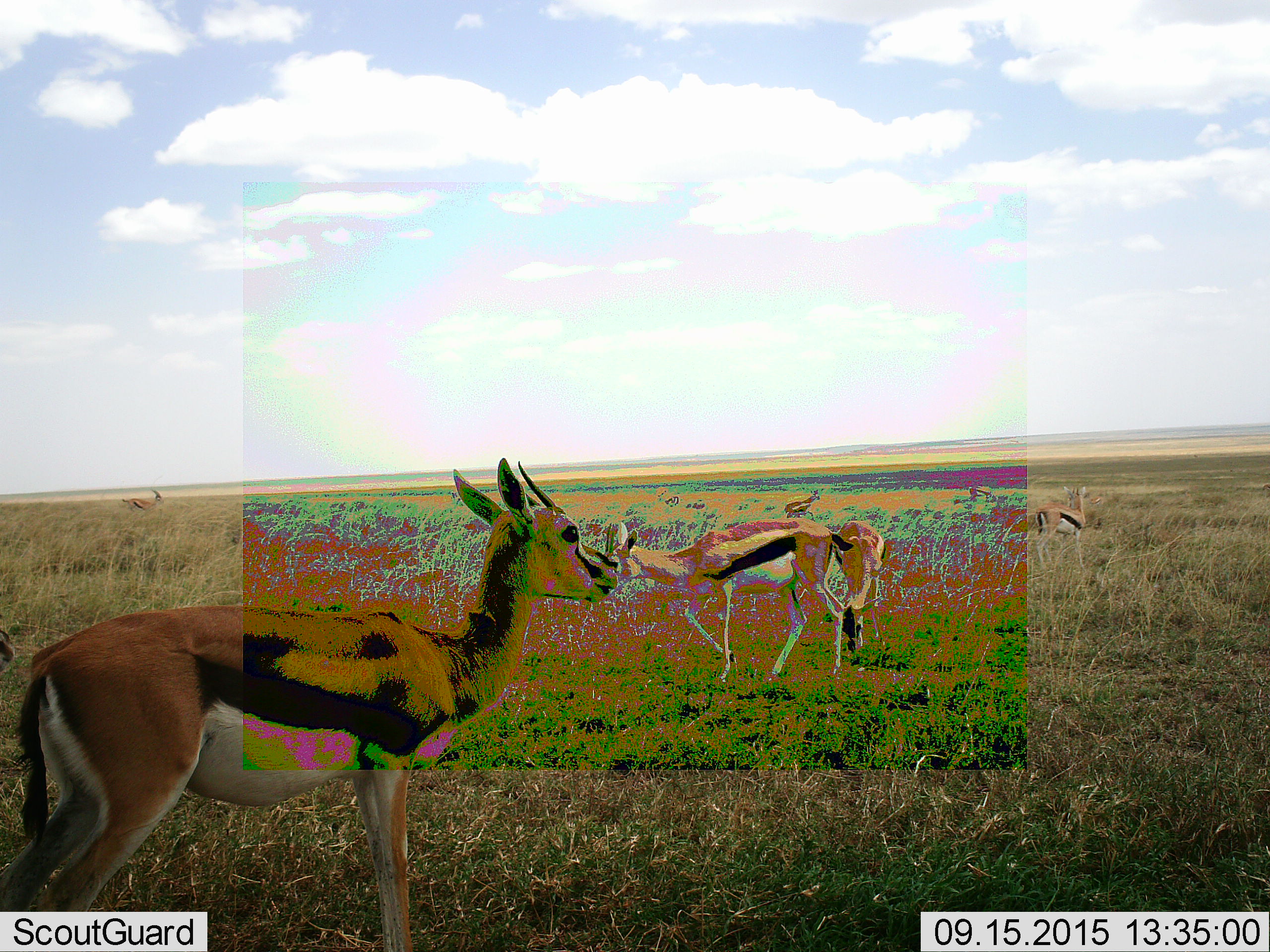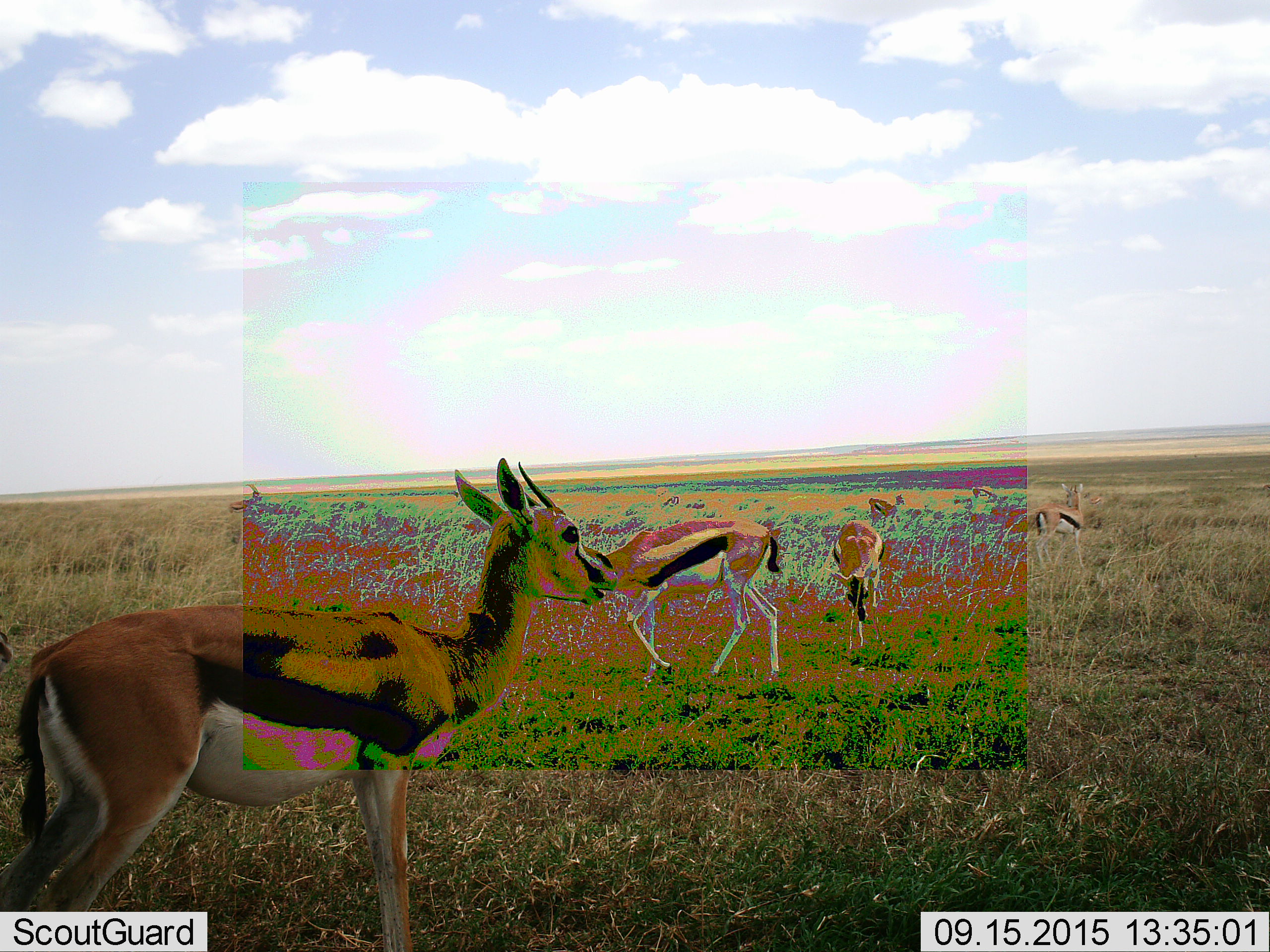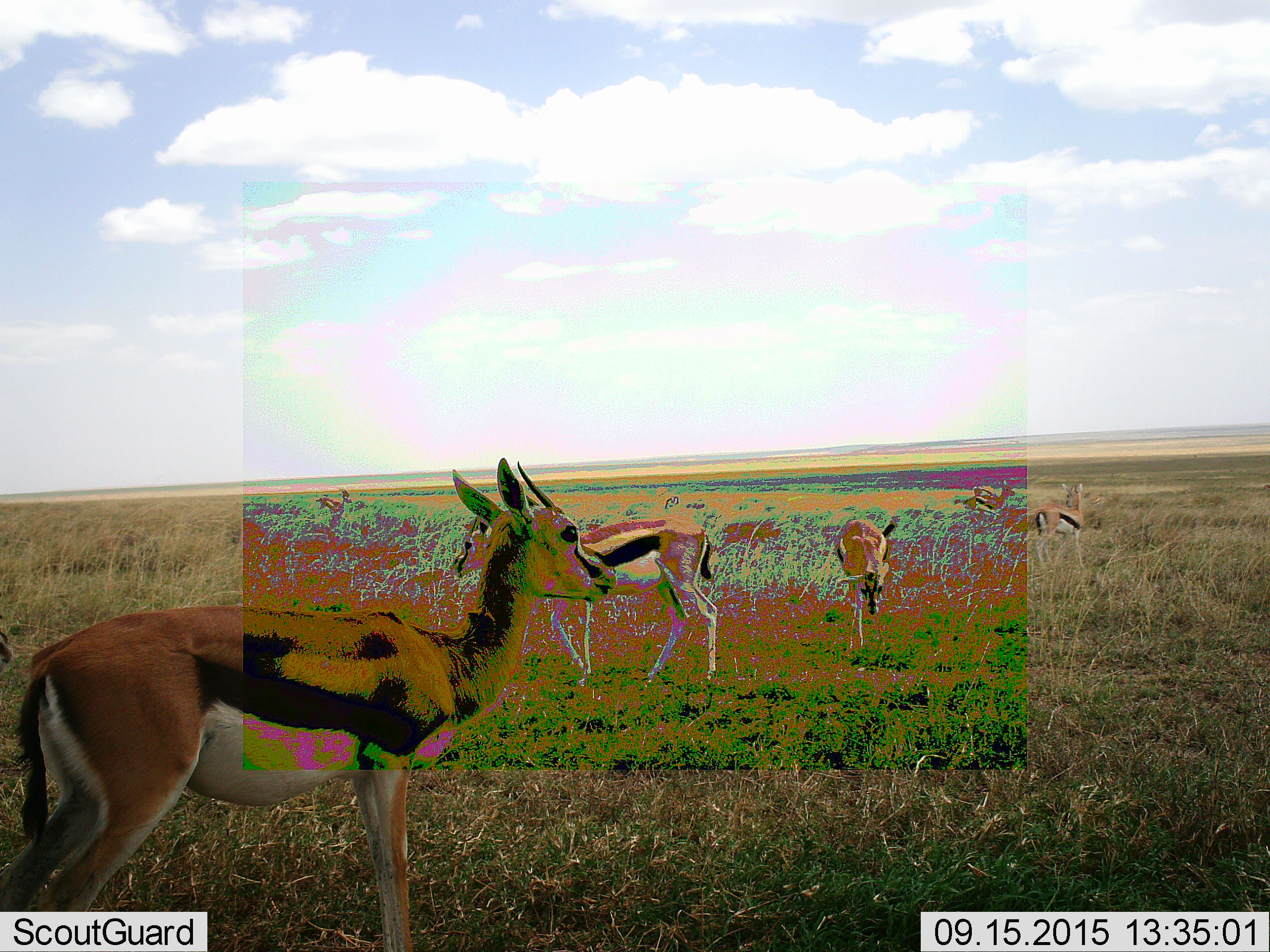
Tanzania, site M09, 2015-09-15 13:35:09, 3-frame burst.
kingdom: Animalia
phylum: Chordata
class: Mammalia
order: Artiodactyla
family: Bovidae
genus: Eudorcas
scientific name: Eudorcas thomsonii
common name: thomson's gazelle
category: gazellethomsons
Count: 7.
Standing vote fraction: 70%.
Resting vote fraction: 0%.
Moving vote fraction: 60%.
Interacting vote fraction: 10%.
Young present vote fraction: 10%.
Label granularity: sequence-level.